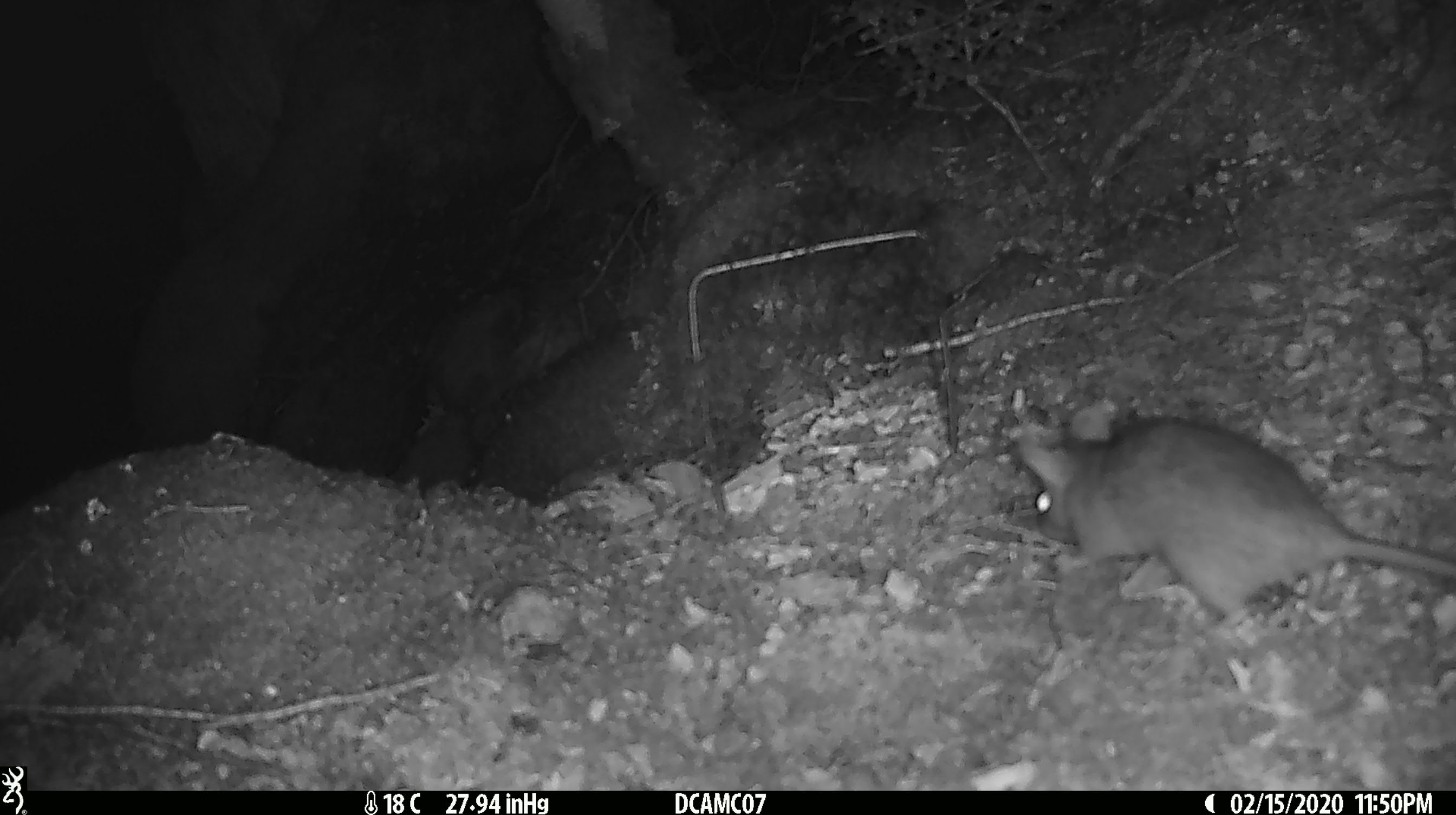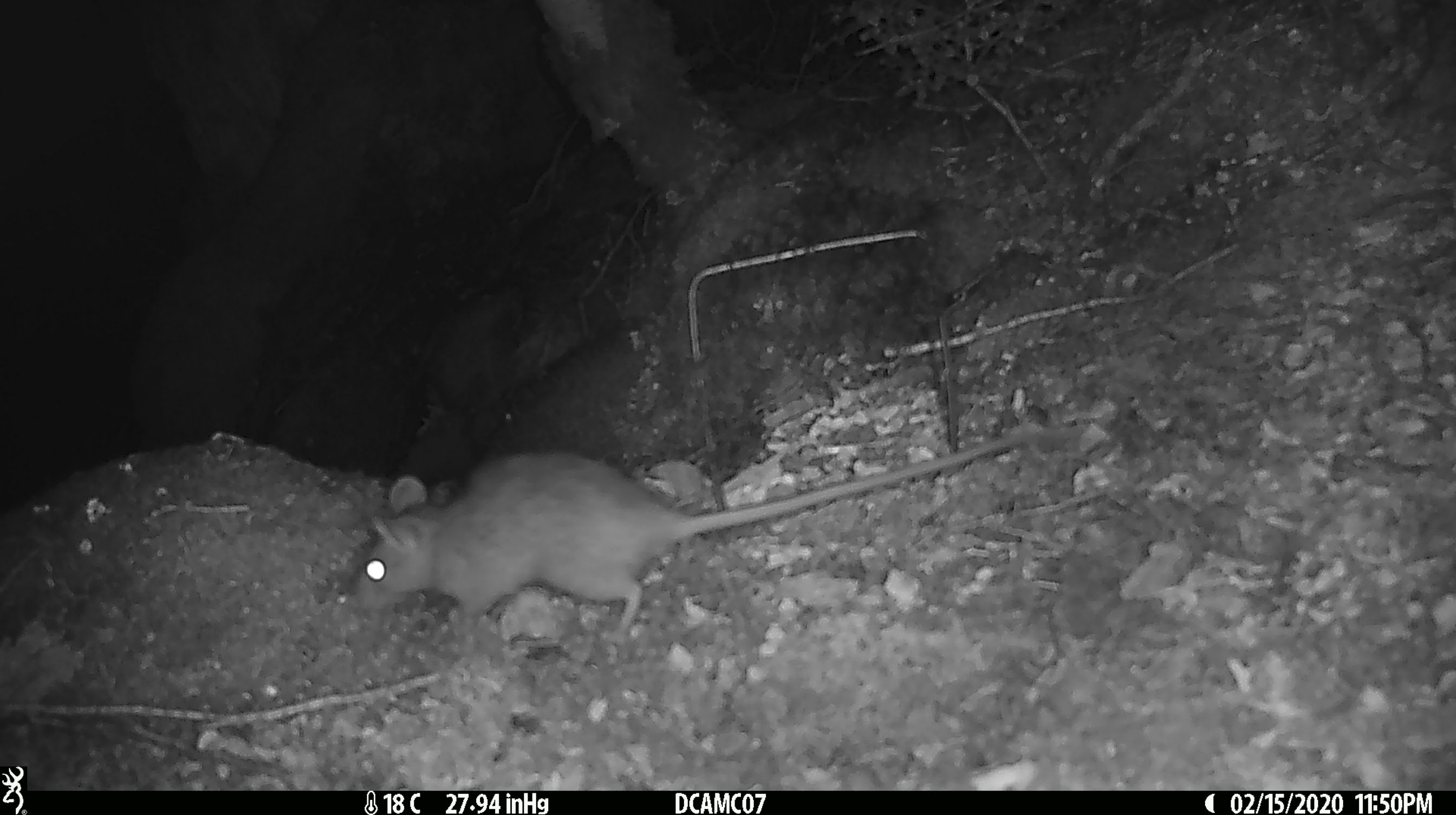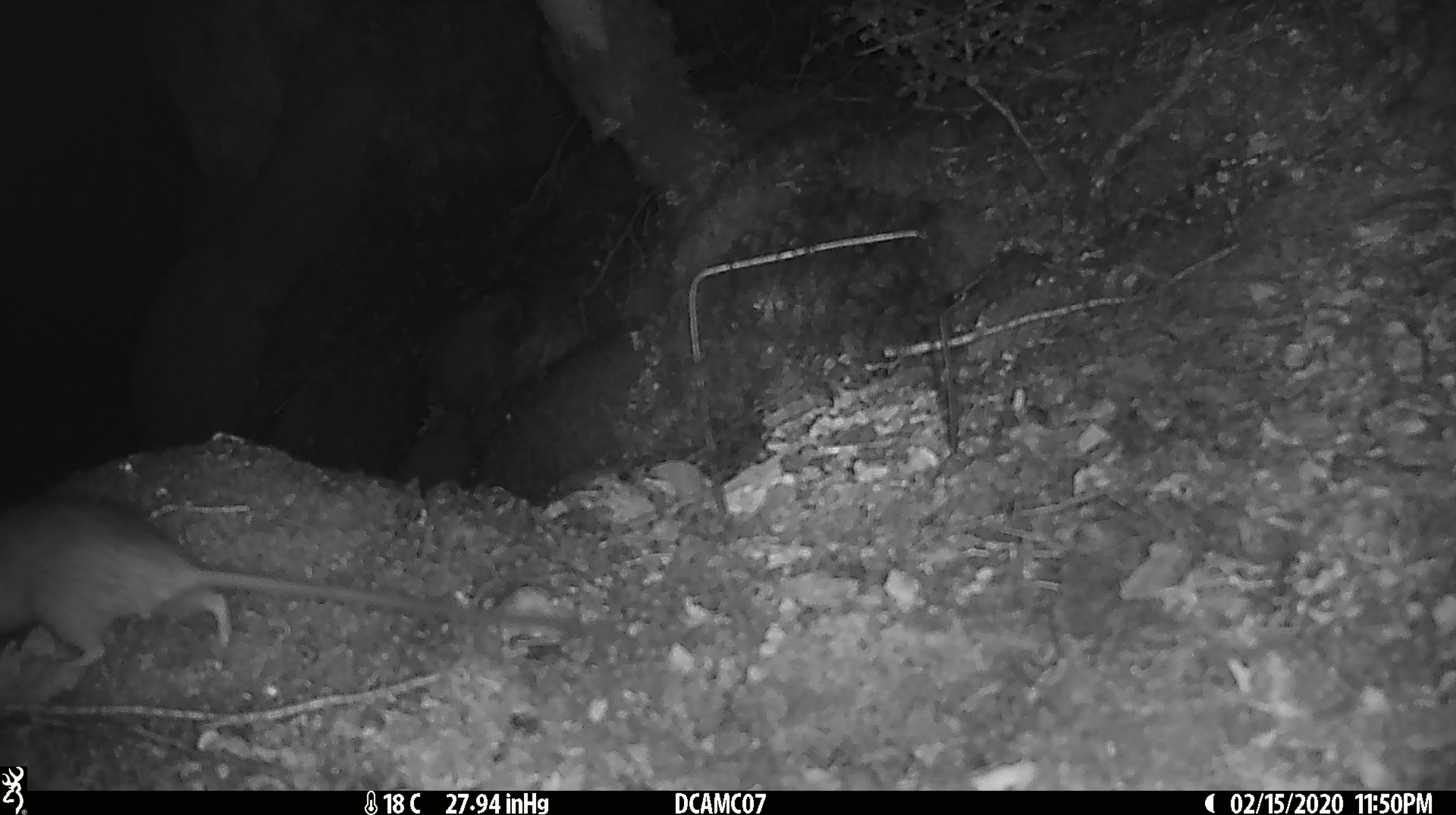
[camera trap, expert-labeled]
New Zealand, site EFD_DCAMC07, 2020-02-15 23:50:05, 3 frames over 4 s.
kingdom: Animalia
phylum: Chordata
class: Mammalia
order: Rodentia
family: Muridae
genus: Rattus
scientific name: Rattus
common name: rat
Rat (Rattus).